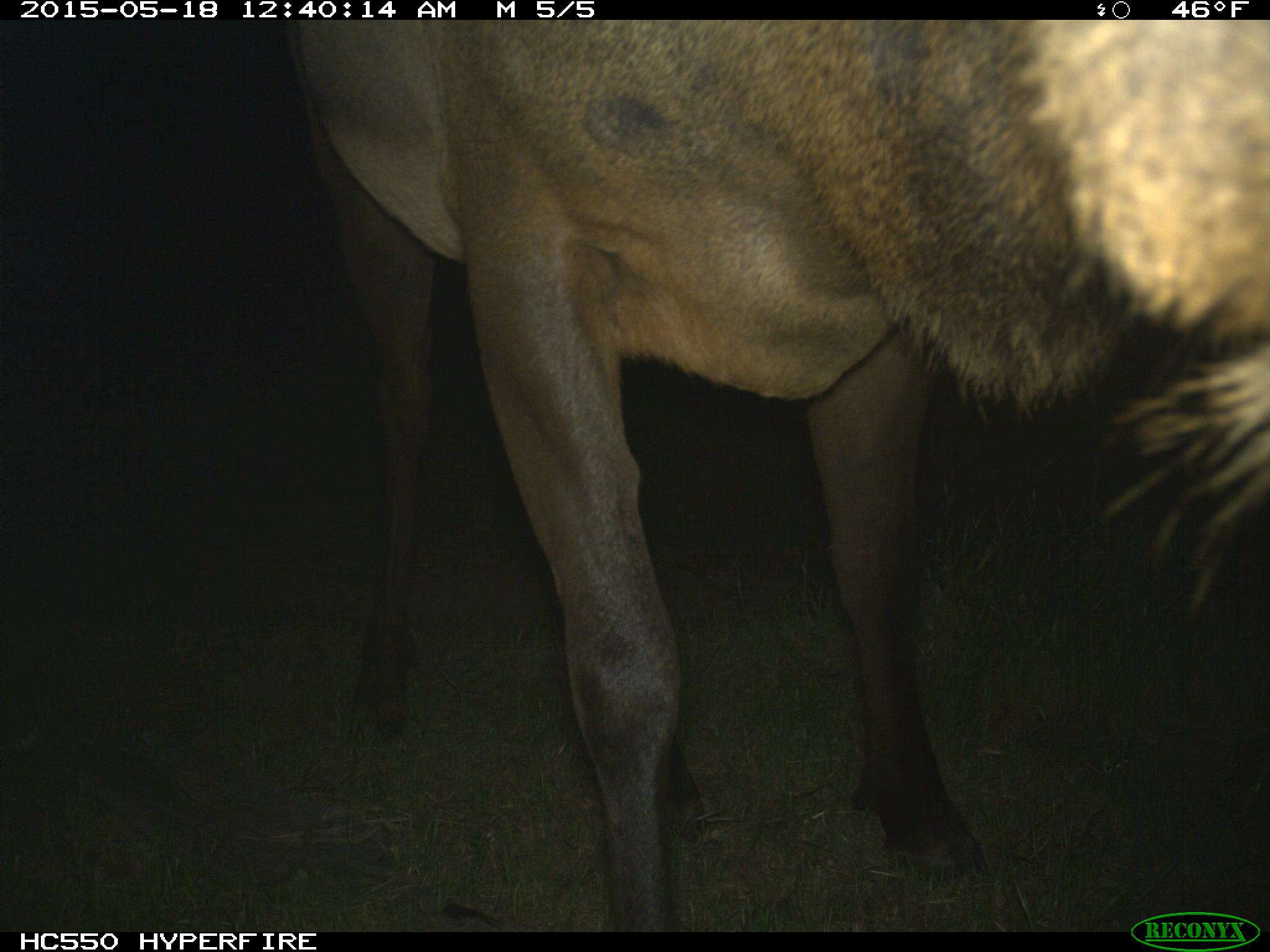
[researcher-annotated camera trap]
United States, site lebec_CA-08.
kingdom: Animalia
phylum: Chordata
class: Mammalia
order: Artiodactyla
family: Cervidae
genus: Cervus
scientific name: Cervus canadensis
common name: elk